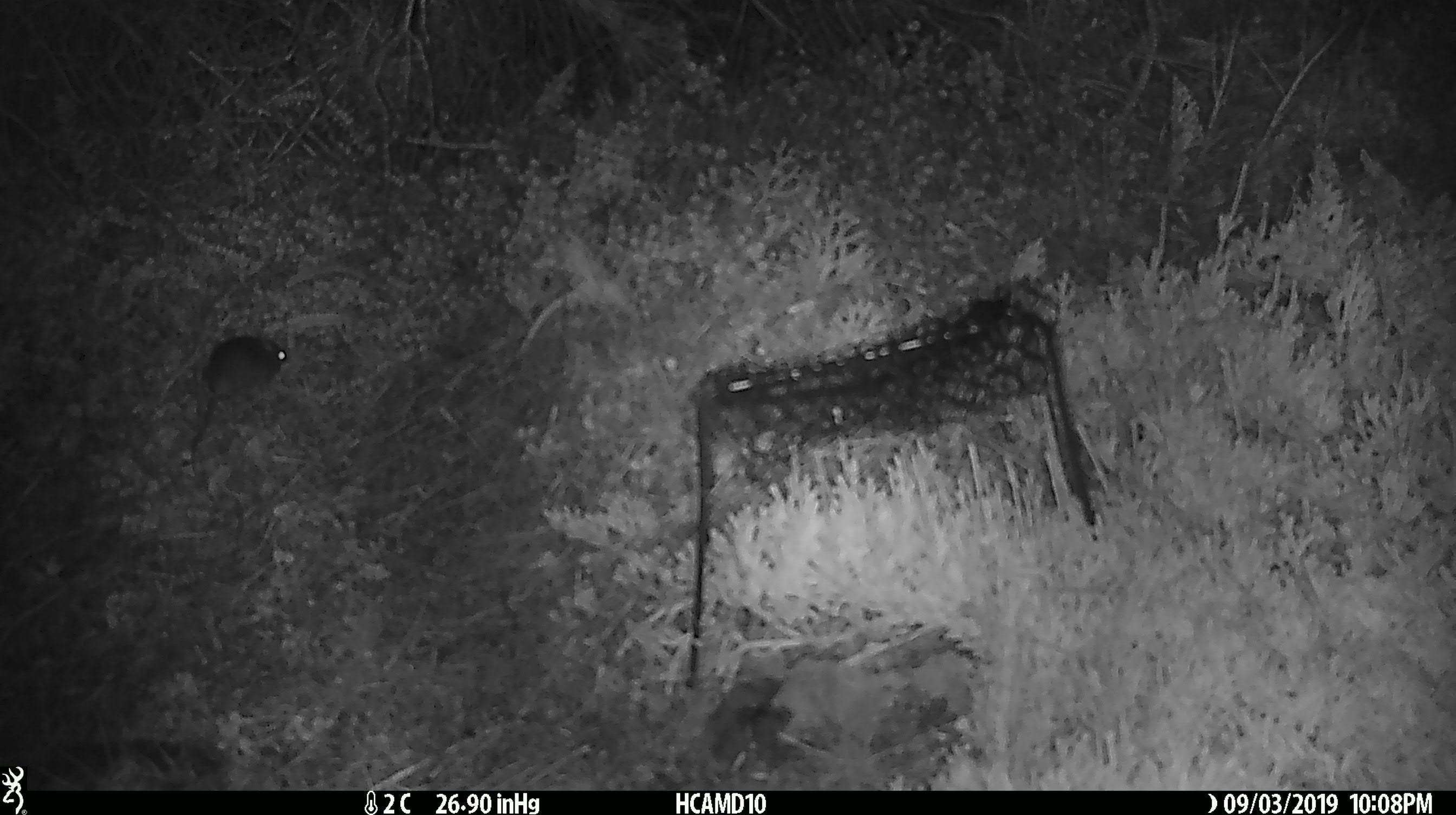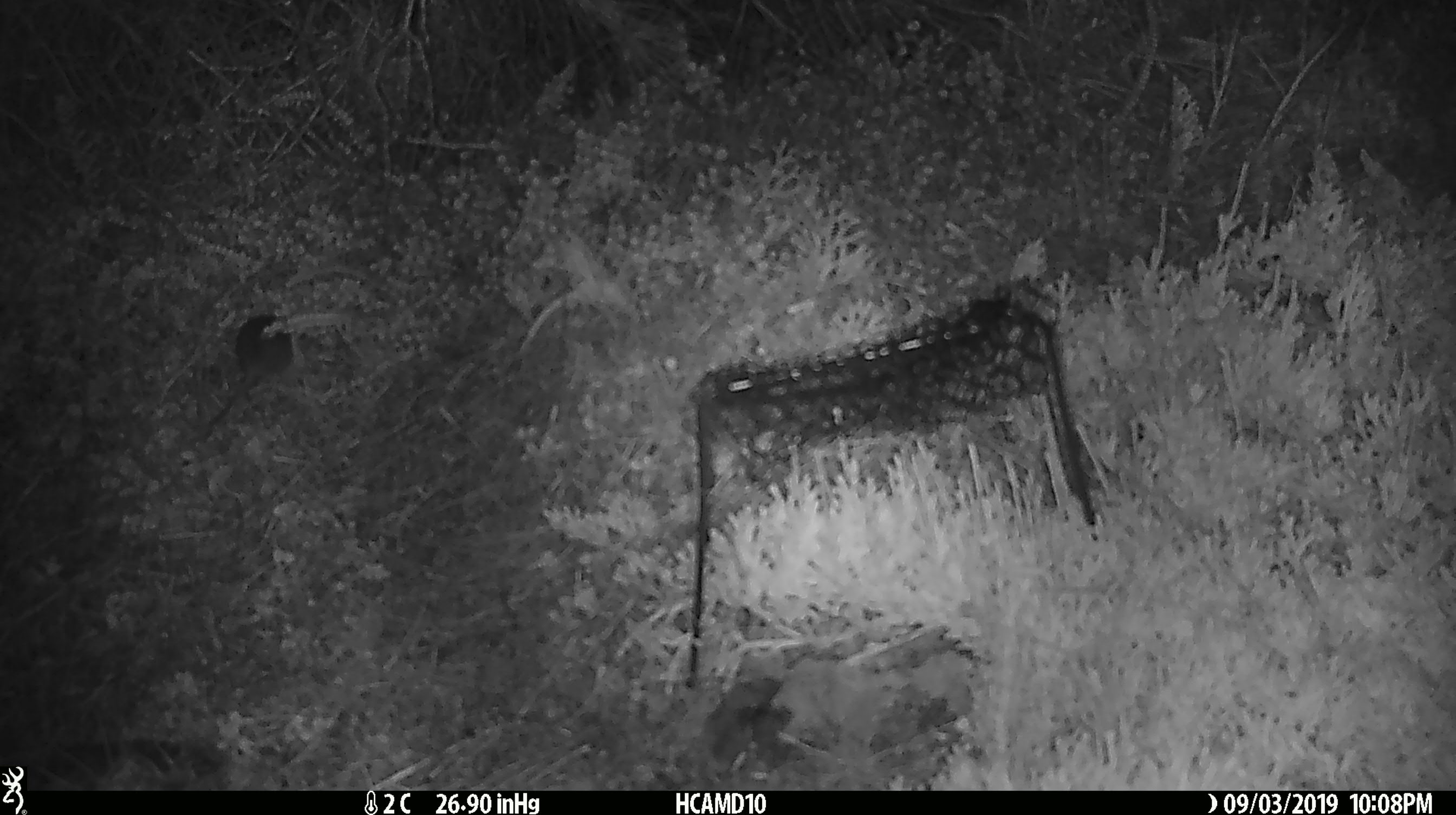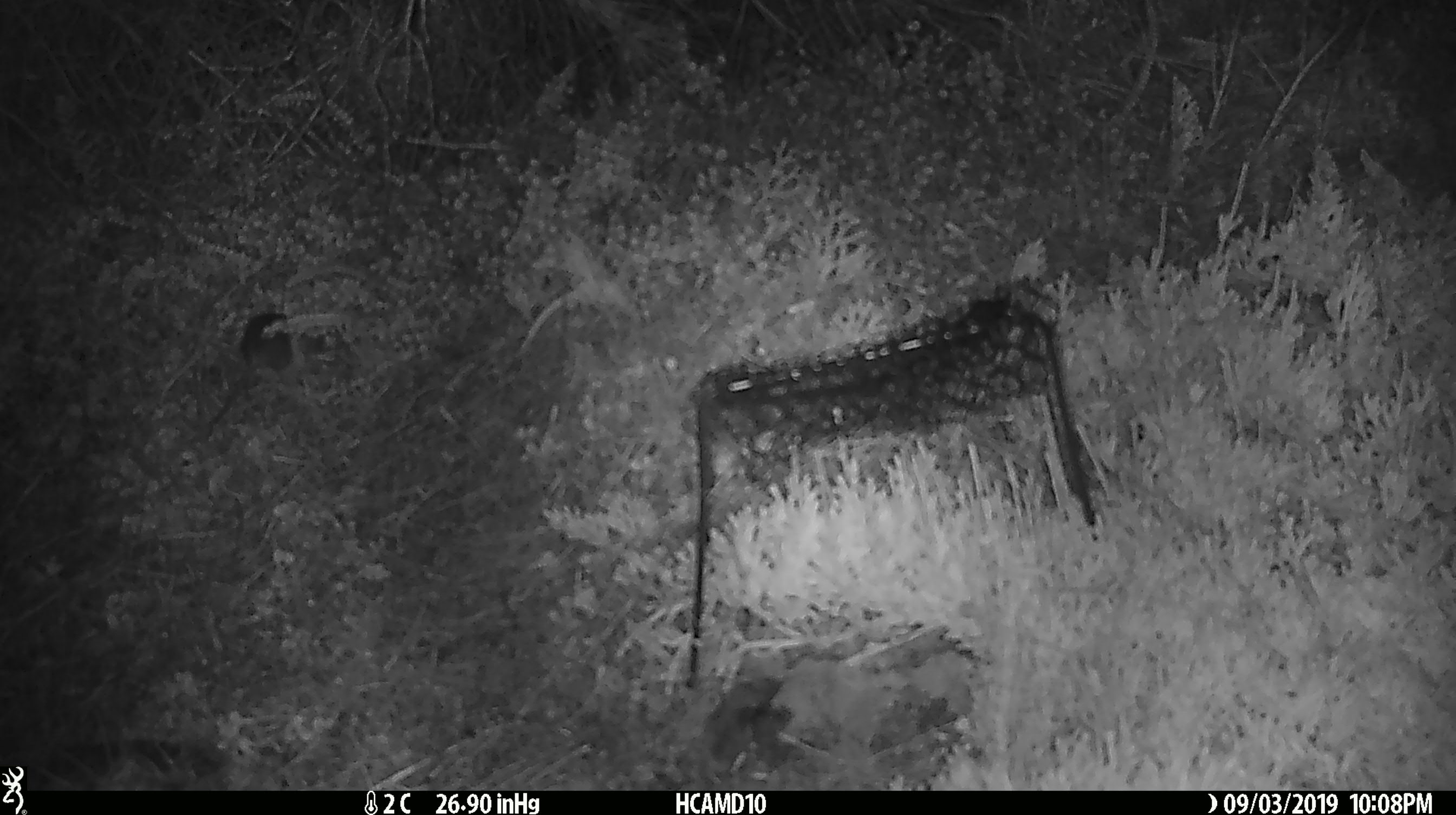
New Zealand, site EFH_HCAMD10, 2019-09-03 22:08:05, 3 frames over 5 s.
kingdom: Animalia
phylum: Chordata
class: Mammalia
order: Rodentia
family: Muridae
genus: Mus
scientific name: Mus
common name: mouse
Mouse (Mus).